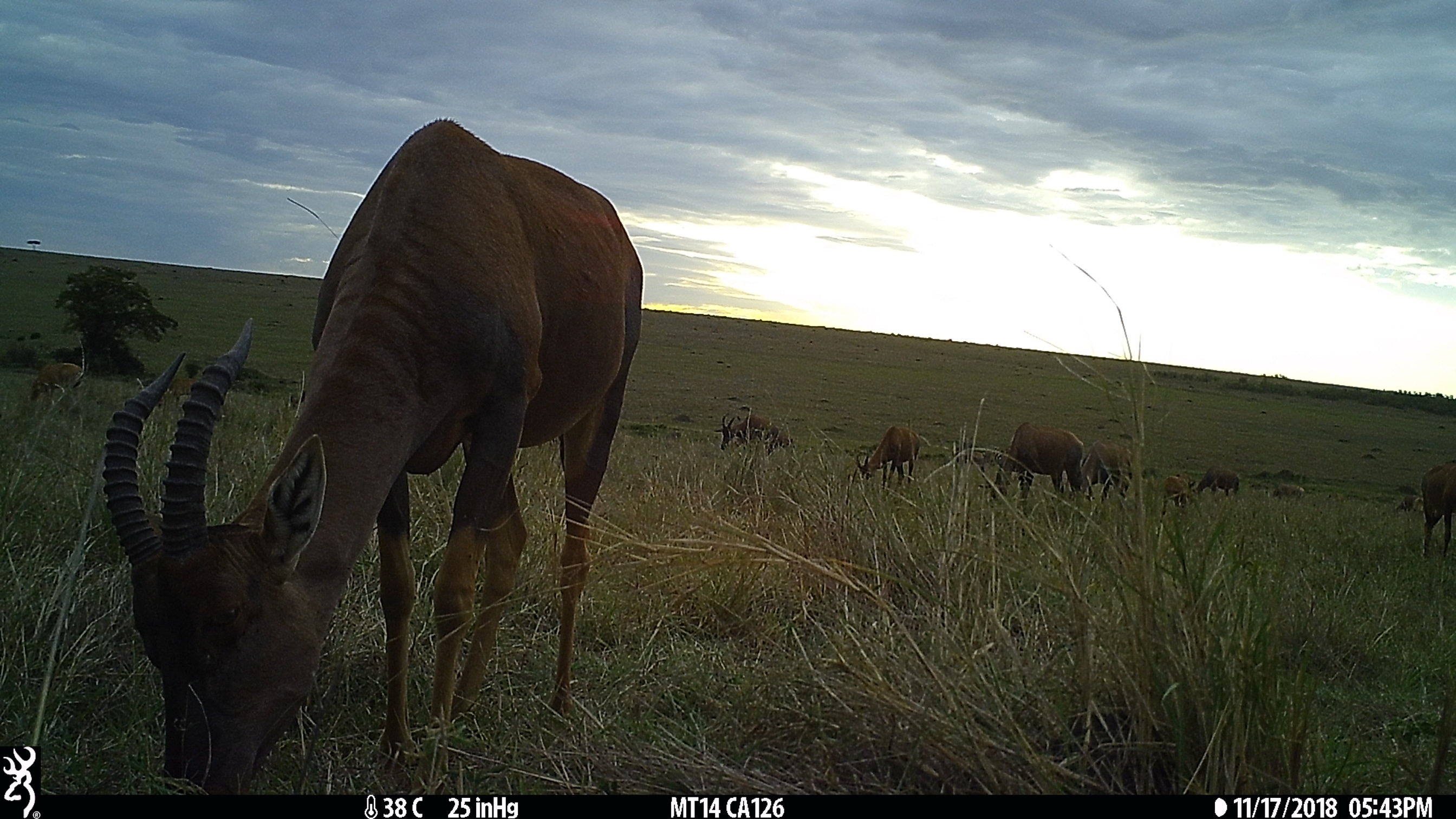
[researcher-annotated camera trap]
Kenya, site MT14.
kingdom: Animalia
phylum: Chordata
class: Mammalia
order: Artiodactyla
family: Bovidae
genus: Damaliscus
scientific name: Damaliscus lunatus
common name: topi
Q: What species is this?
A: Topi (Damaliscus lunatus).